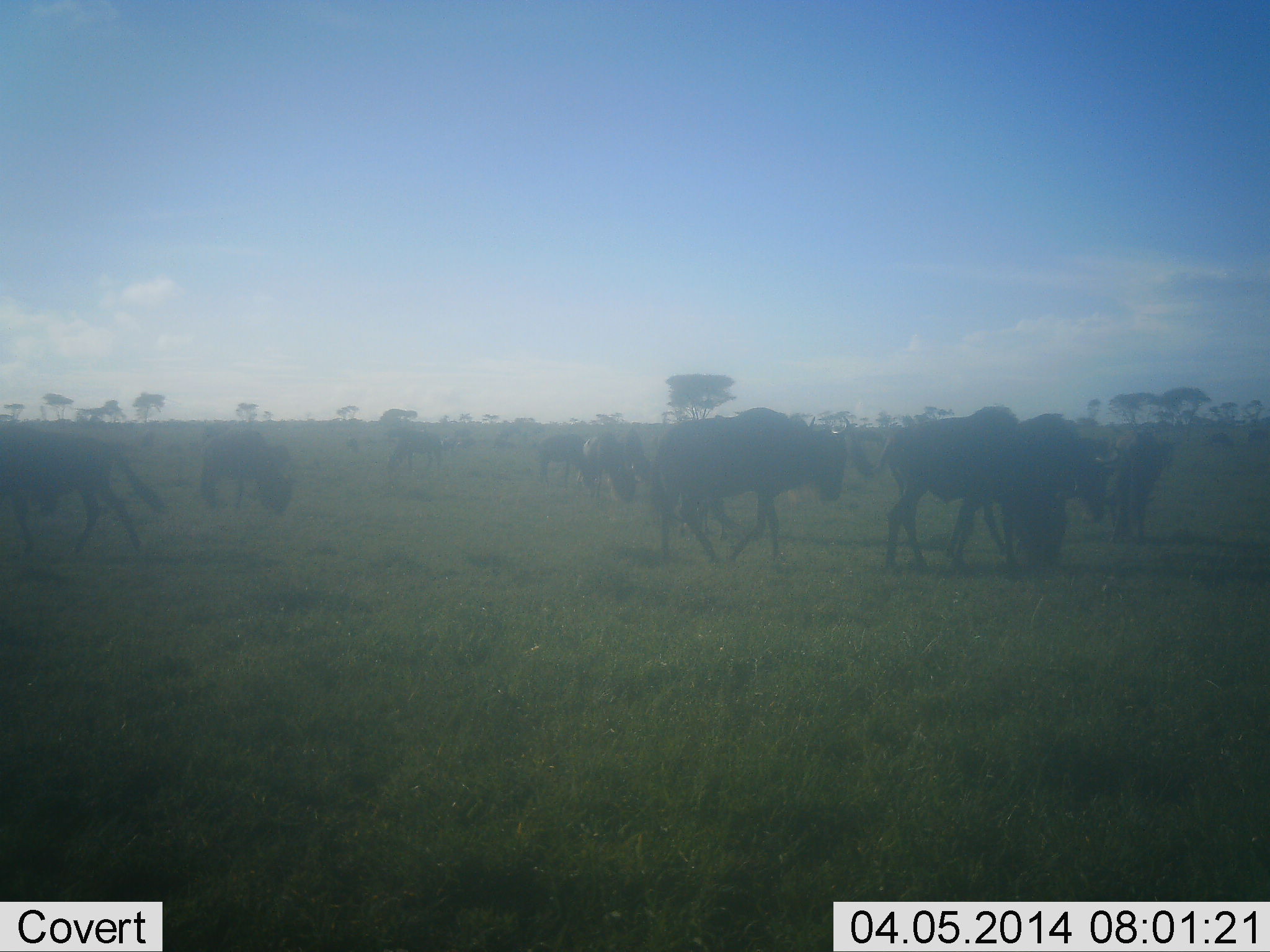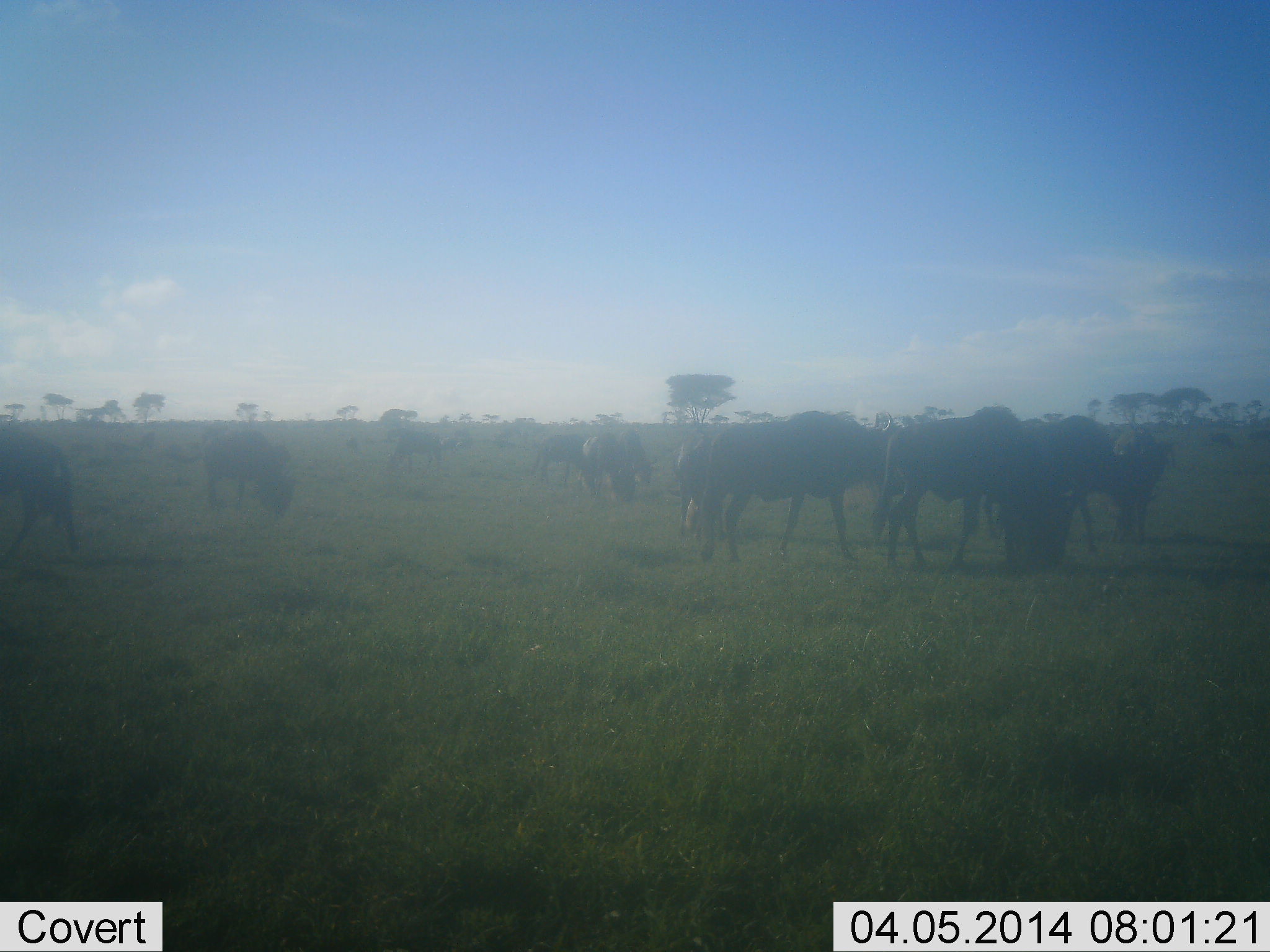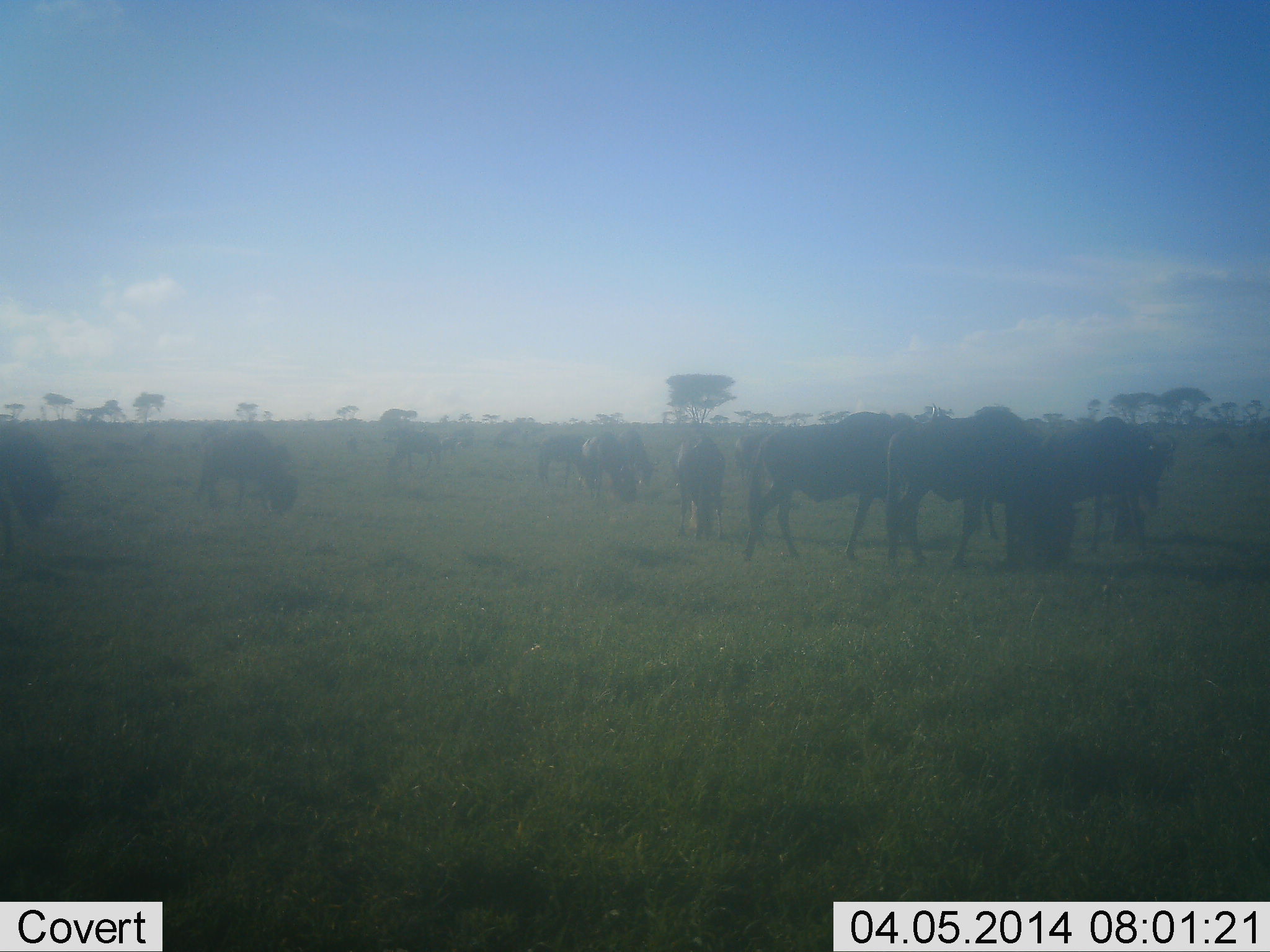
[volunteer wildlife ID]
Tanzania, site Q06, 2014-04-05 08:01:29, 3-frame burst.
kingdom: Animalia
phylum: Chordata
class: Mammalia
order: Artiodactyla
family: Bovidae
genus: Connochaetes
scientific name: Connochaetes taurinus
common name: blue wildebeest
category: wildebeest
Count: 11-50.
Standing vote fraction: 70%.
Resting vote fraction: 0%.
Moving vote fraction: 50%.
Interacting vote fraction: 20%.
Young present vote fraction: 0%.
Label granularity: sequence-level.